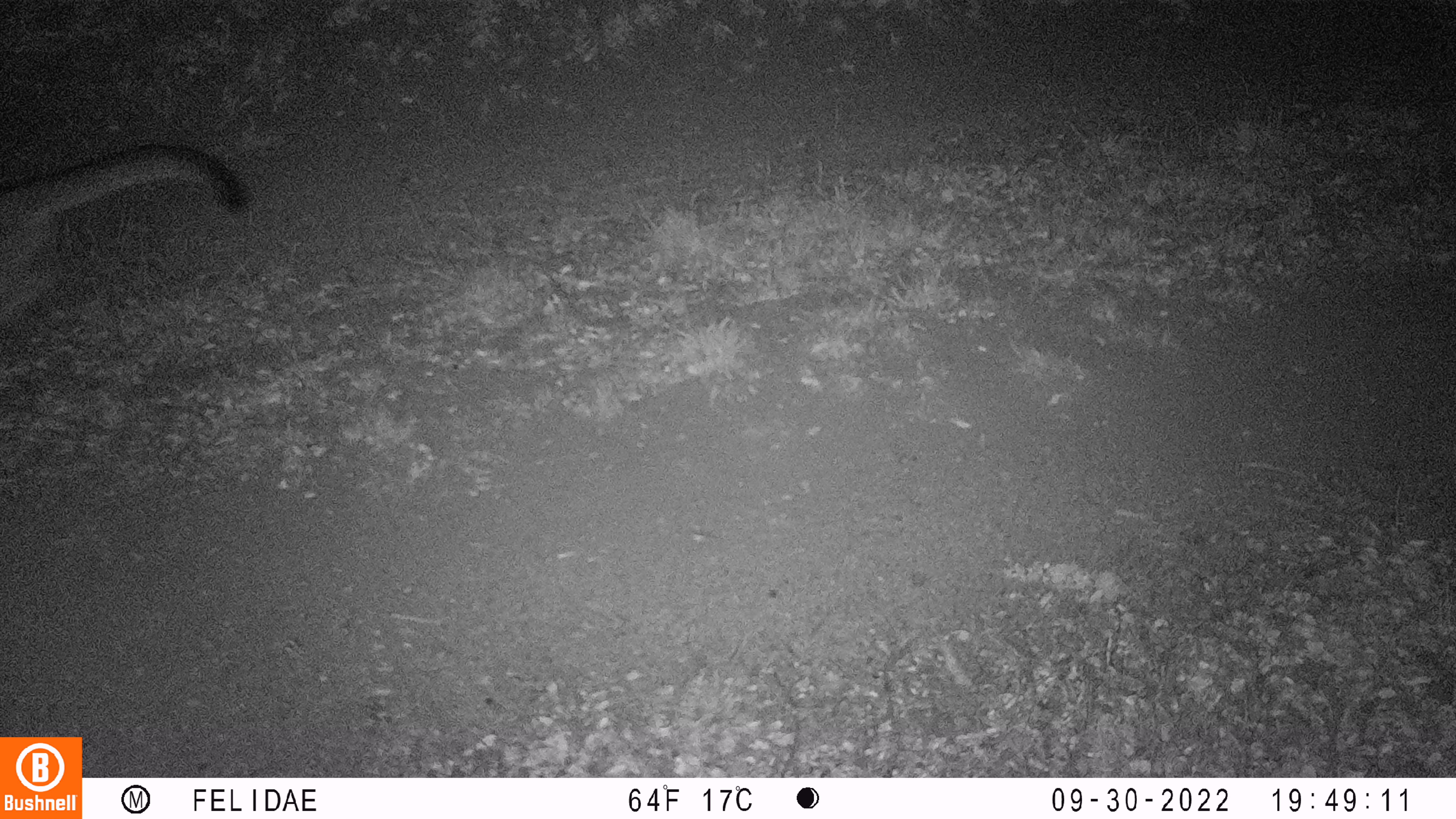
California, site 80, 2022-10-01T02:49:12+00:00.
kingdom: Animalia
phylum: Chordata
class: Mammalia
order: Carnivora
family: Felidae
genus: Puma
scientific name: Puma concolor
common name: puma